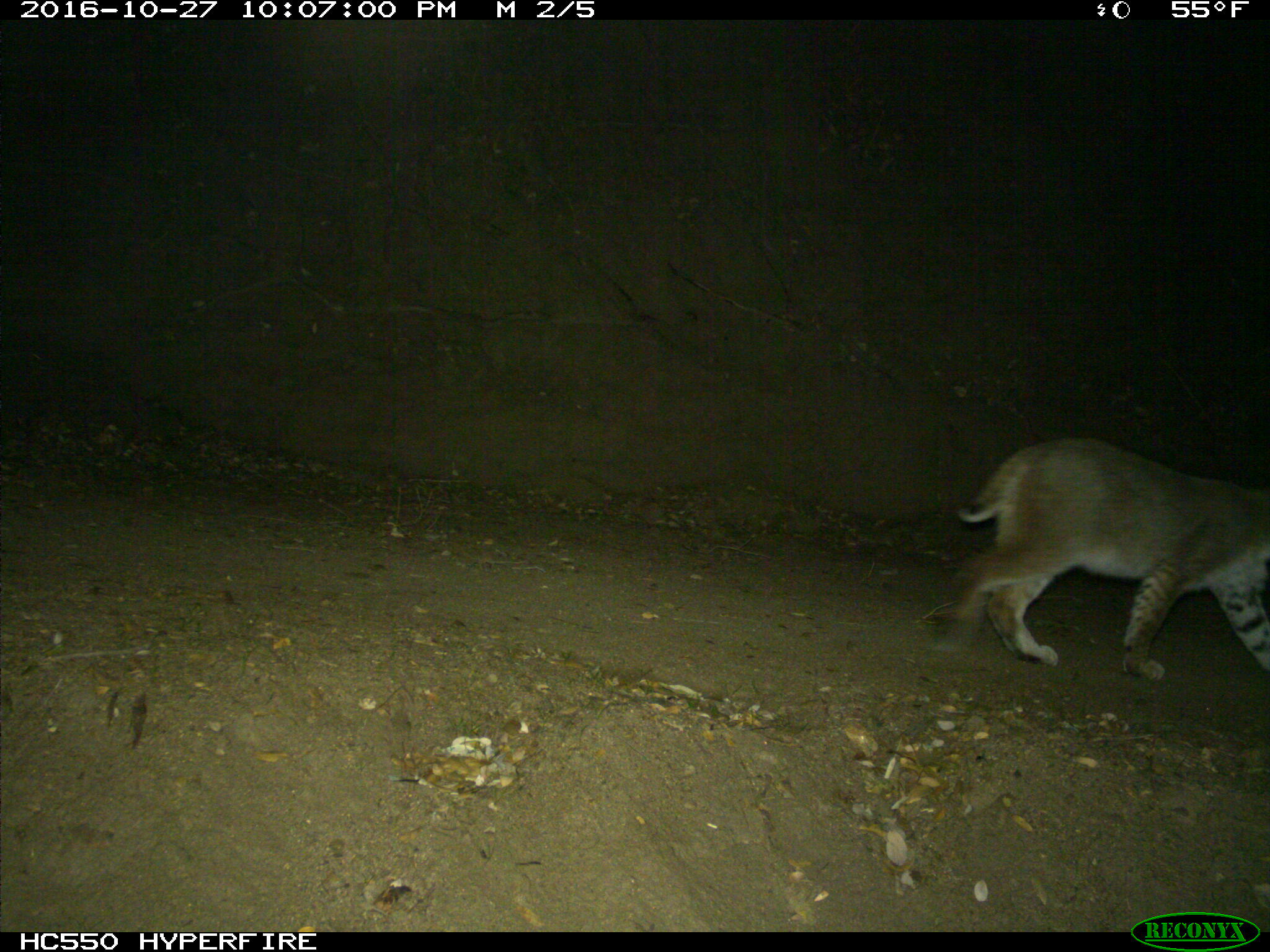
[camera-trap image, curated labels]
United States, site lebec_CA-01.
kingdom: Animalia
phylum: Chordata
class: Mammalia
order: Carnivora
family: Felidae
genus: Lynx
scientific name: Lynx rufus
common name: bobcat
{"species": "Lynx rufus (bobcat)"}